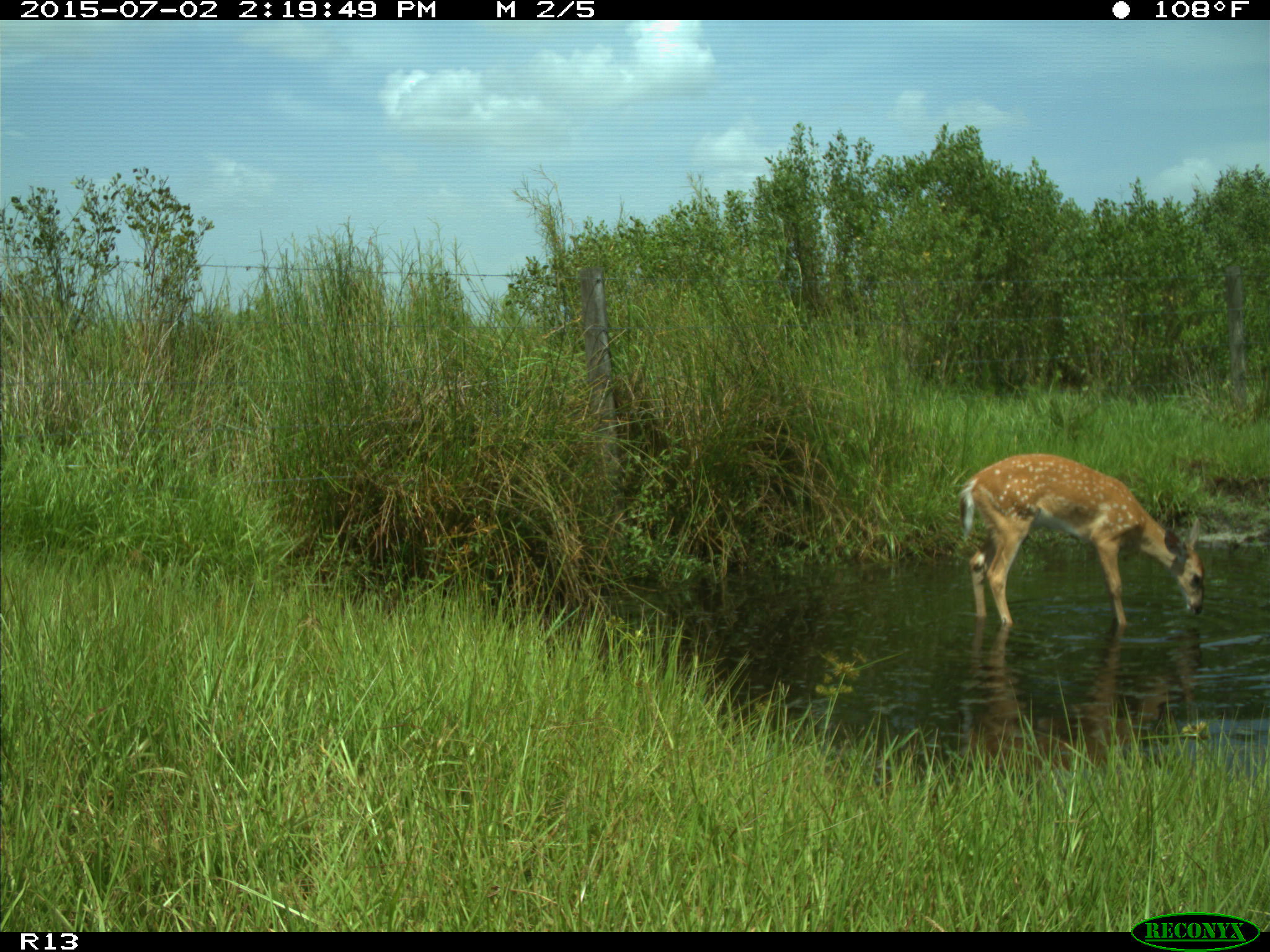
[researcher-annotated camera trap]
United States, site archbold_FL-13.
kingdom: Animalia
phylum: Chordata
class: Mammalia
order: Artiodactyla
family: Cervidae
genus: Odocoileus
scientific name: Odocoileus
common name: deer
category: unidentified deer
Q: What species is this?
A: Unidentified deer (deer) (Odocoileus).